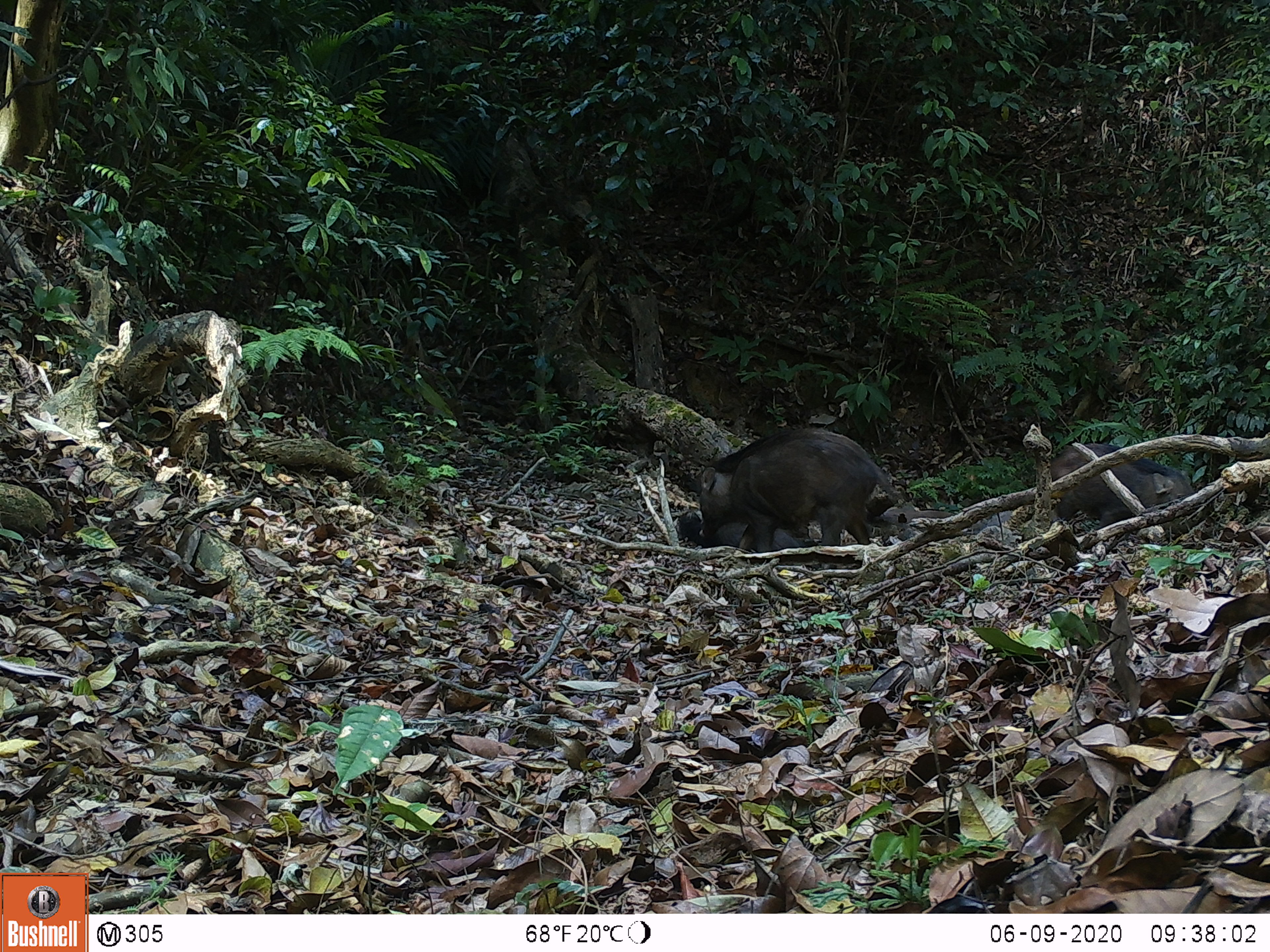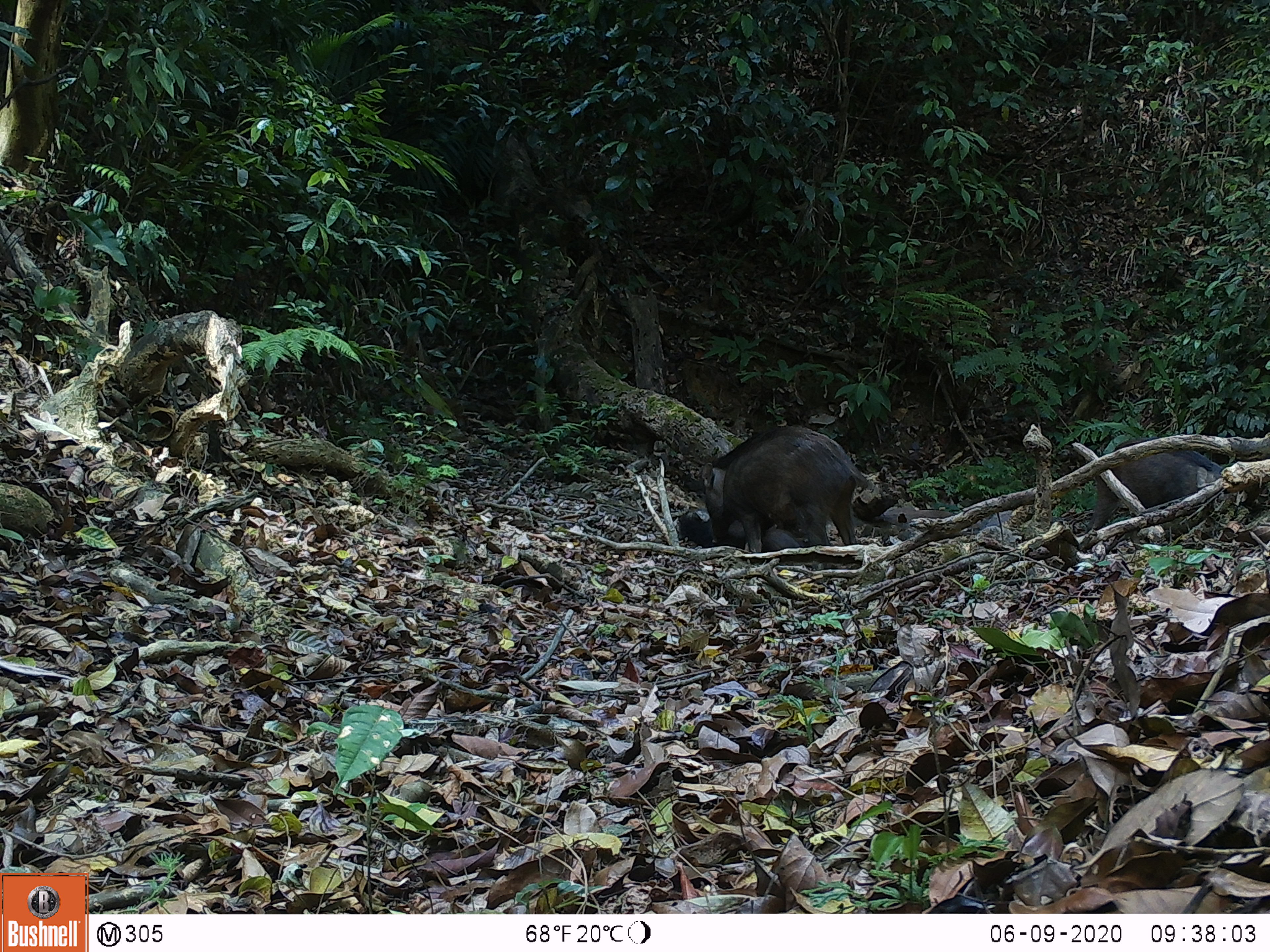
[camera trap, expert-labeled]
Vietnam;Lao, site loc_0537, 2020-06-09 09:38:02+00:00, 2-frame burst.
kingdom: Animalia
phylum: Chordata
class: Mammalia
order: Artiodactyla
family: Suidae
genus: Sus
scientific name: Sus scrofa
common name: eurasian wild pig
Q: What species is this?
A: Eurasian wild pig (Sus scrofa).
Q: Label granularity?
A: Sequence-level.